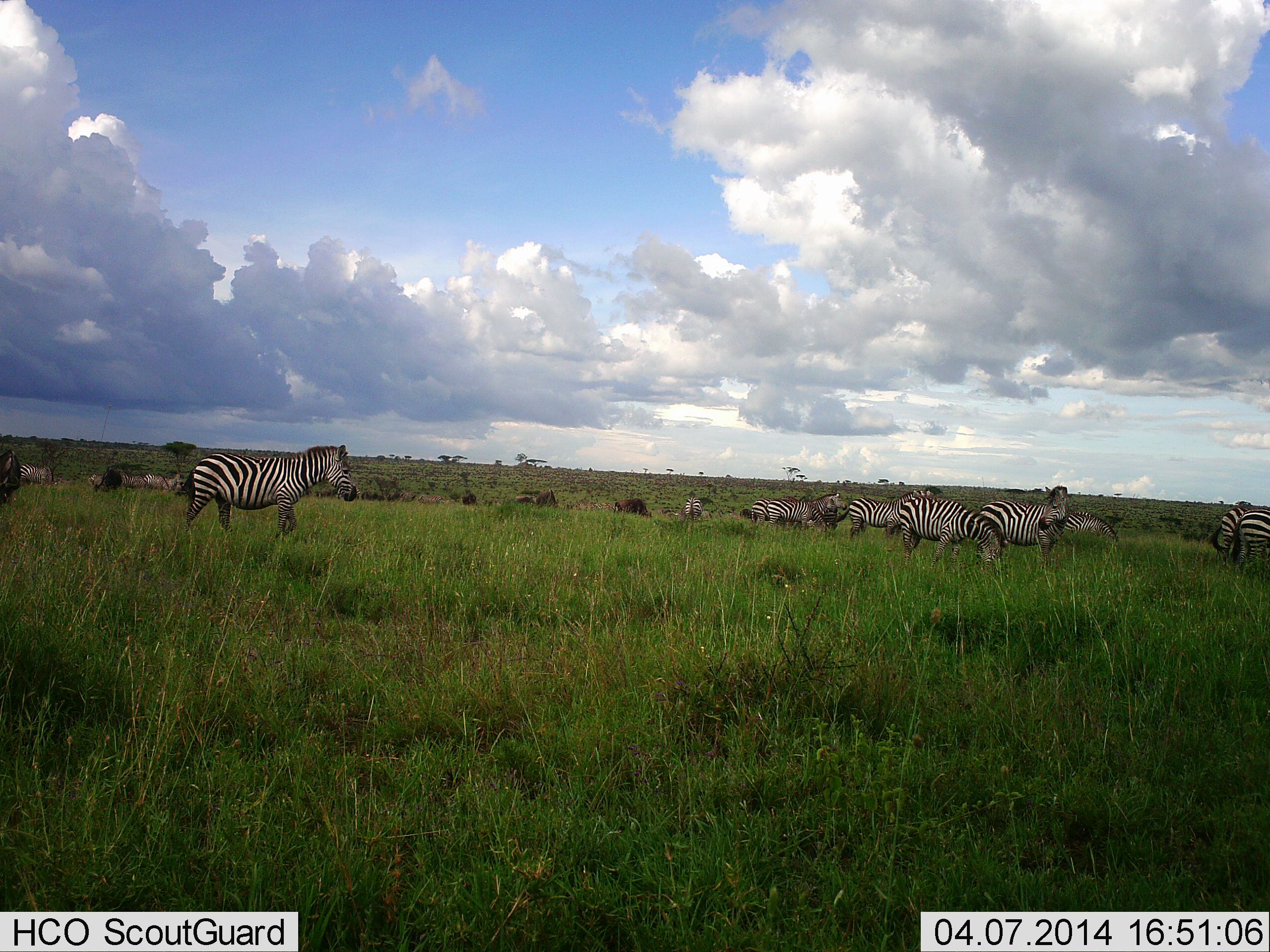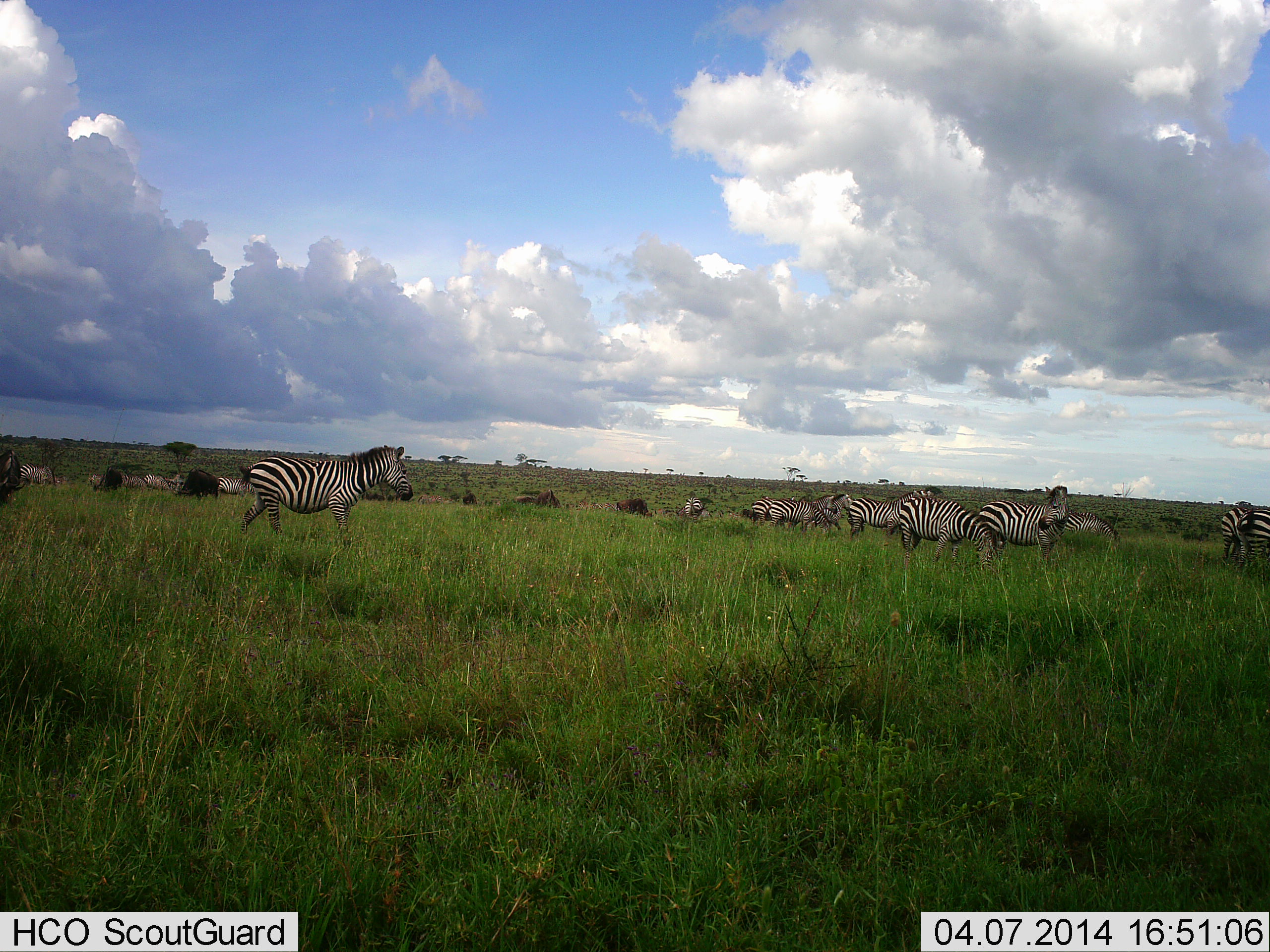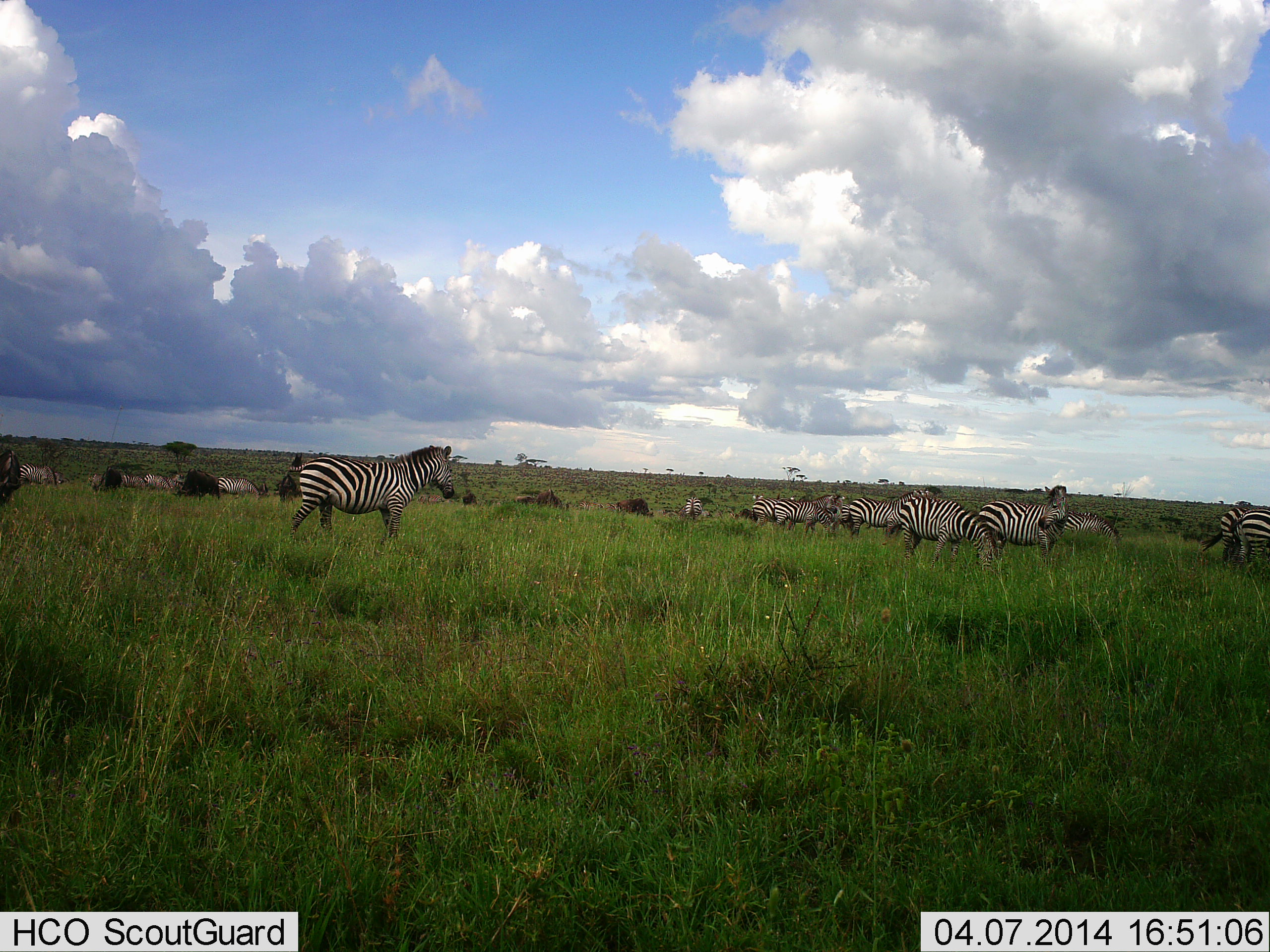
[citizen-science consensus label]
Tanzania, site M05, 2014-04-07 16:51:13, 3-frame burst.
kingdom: Animalia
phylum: Chordata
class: Mammalia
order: Perissodactyla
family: Equidae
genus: Equus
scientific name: Equus quagga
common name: plains zebra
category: zebra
Zebra (plains zebra) (Equus quagga), count 11-50. Behavior (volunteer vote fractions): standing 70%, resting 0%, moving 70%, interacting 10%. Young present (vote fraction): 0%. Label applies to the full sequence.